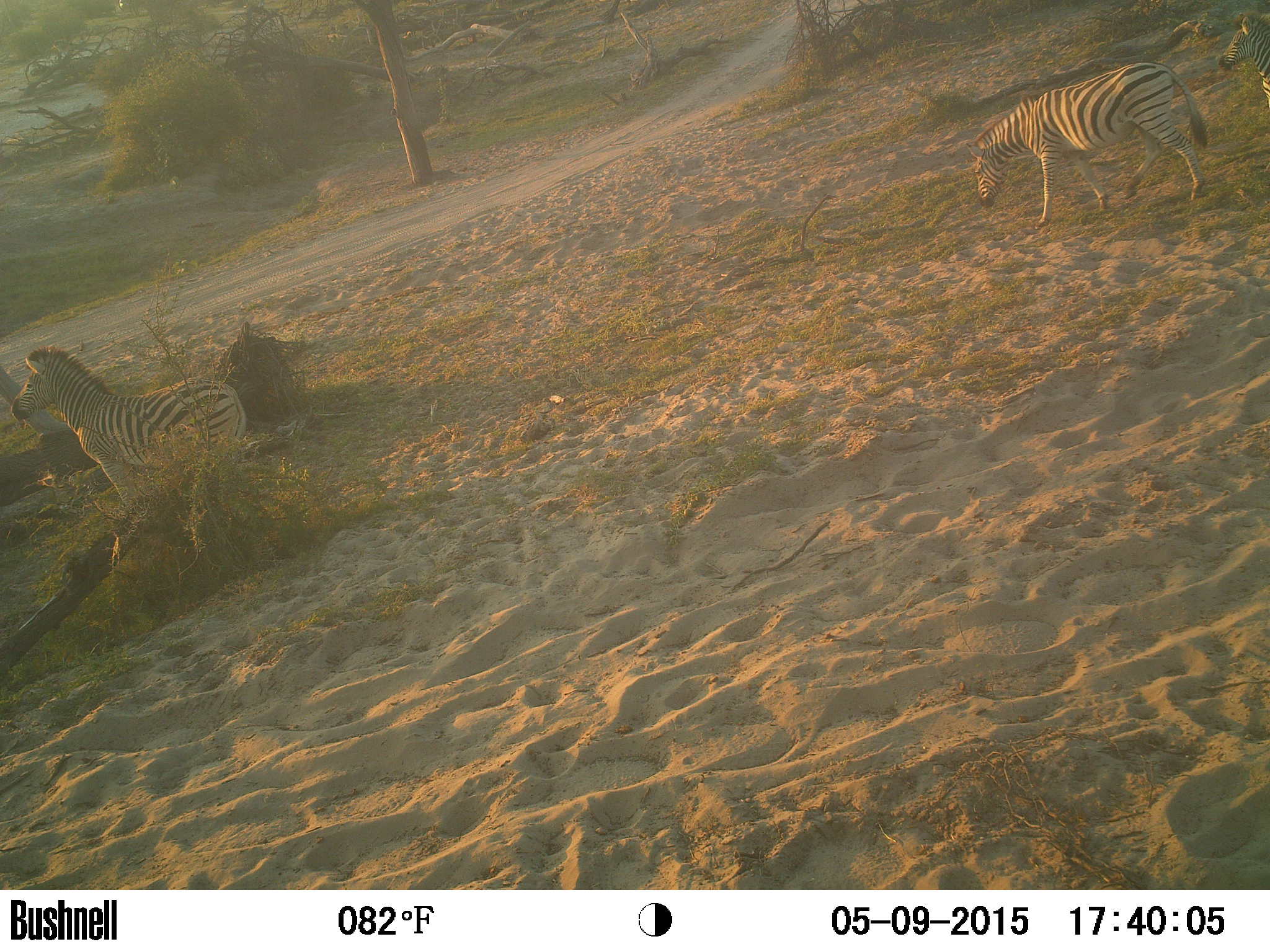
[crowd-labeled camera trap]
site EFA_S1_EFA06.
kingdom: Animalia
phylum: Chordata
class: Mammalia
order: Perissodactyla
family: Equidae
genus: Equus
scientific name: Equus quagga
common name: plains zebra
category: zebraplains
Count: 3.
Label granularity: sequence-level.